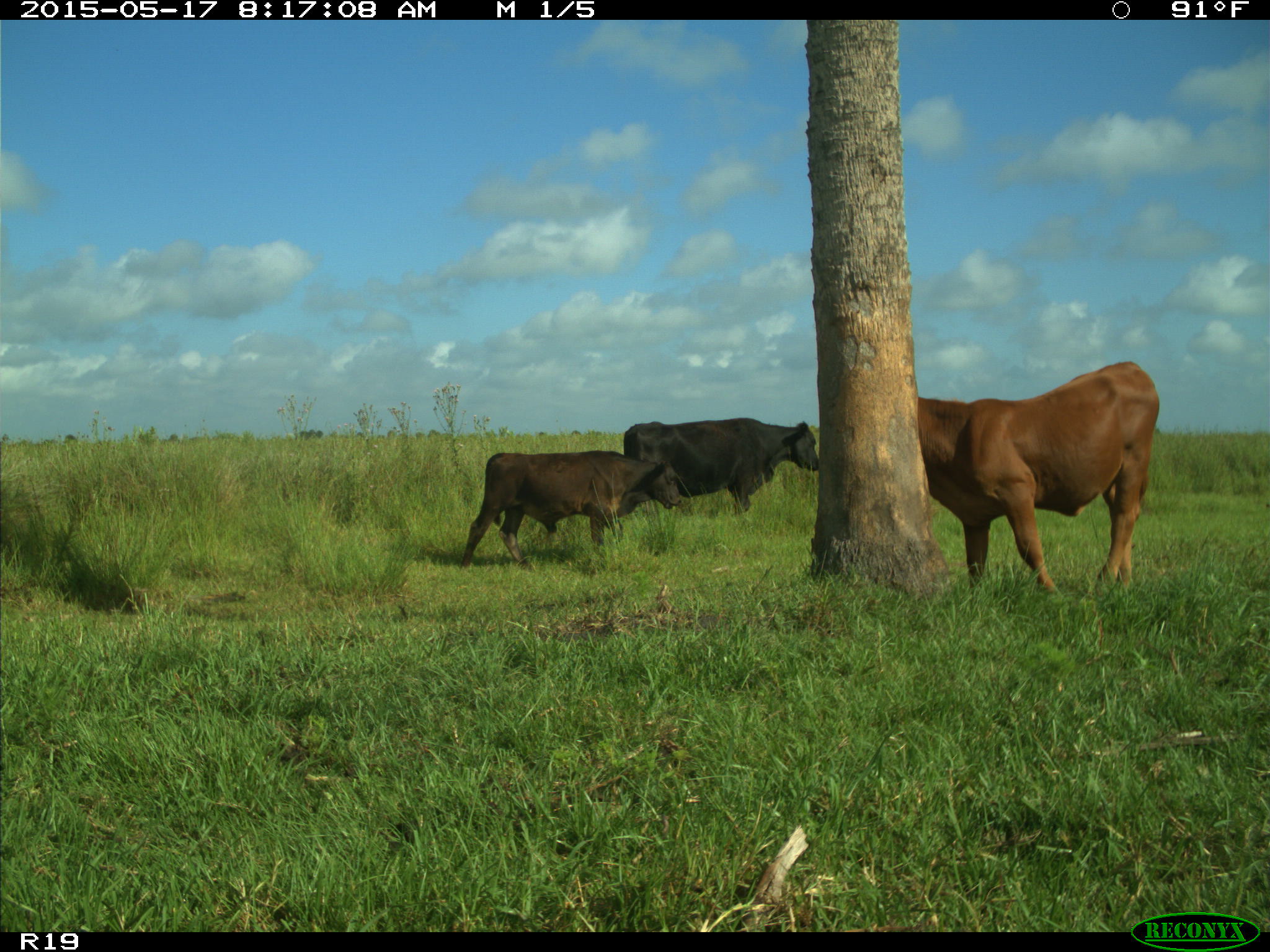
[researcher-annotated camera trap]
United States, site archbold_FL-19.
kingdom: Animalia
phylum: Chordata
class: Mammalia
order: Artiodactyla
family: Bovidae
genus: Bos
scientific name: Bos taurus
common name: domestic cow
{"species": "Bos taurus (domestic cow)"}